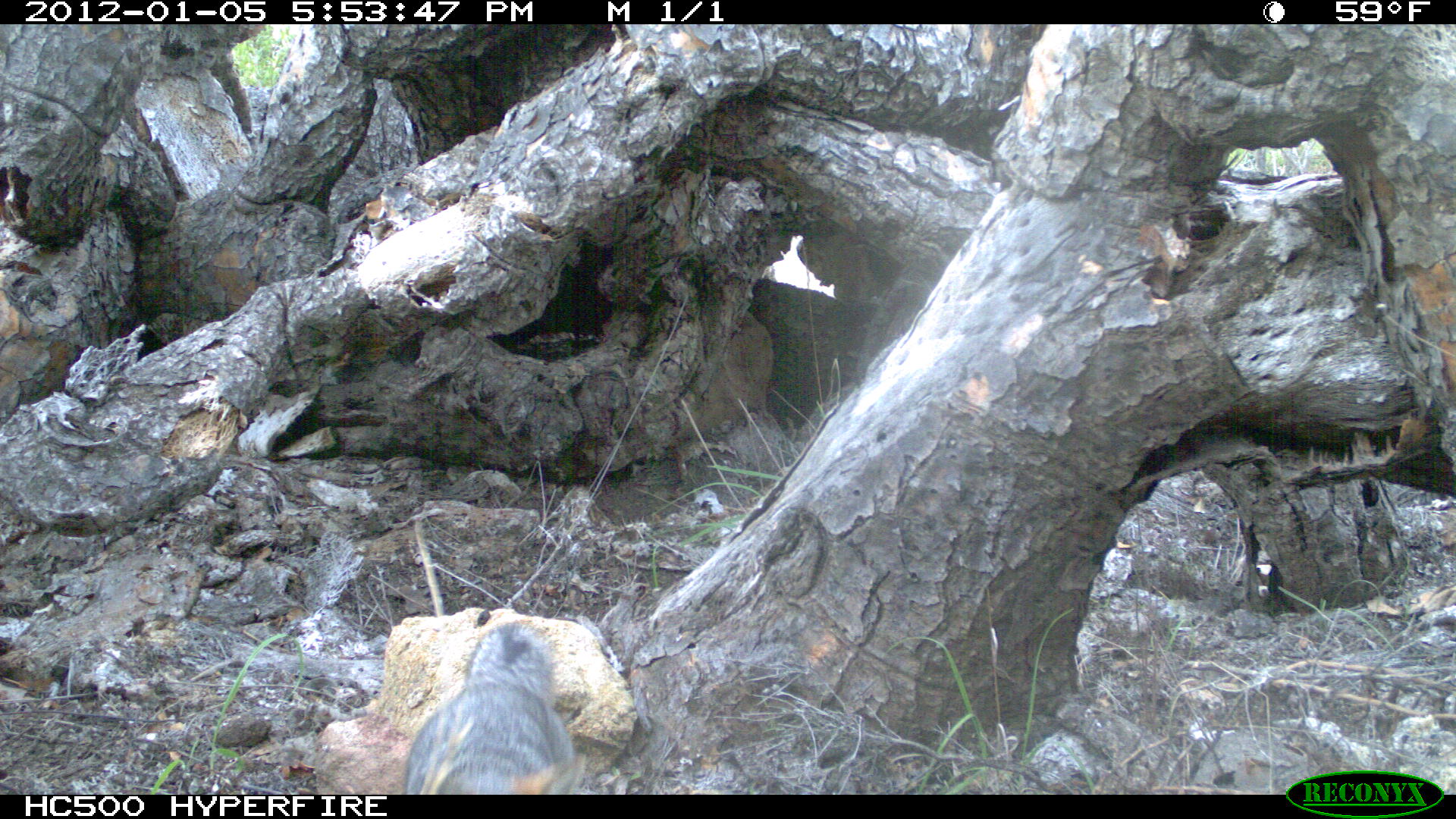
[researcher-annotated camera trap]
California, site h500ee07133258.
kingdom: Animalia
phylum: Chordata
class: Mammalia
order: Carnivora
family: Canidae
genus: Urocyon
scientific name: Urocyon littoralis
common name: island fox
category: fox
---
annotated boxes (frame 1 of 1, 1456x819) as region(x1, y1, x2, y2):
fox: region(403, 621, 591, 794)